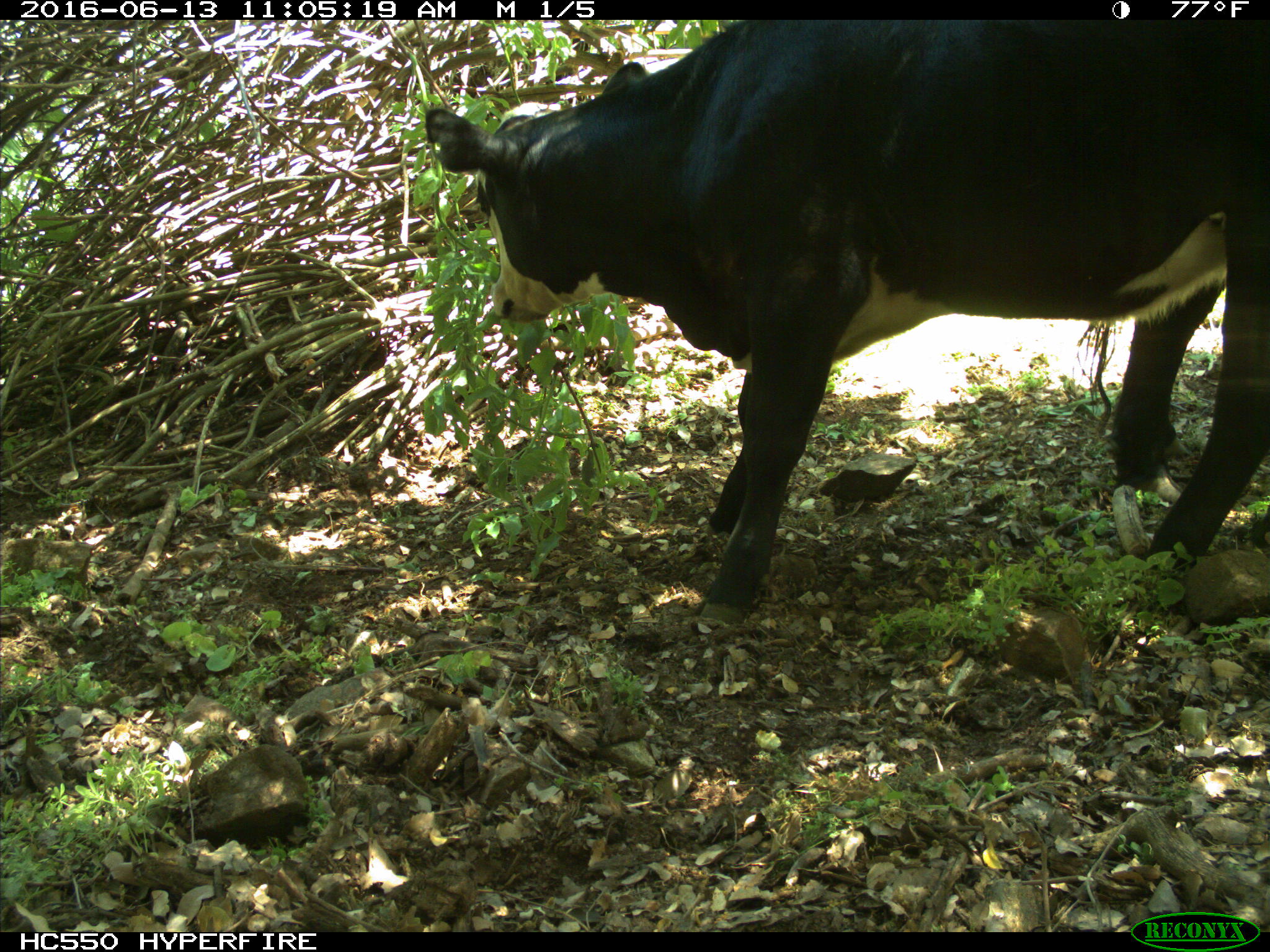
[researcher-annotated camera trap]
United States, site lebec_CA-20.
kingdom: Animalia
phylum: Chordata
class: Mammalia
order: Artiodactyla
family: Bovidae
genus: Bos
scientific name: Bos taurus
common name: domestic cow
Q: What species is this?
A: Bos taurus (domestic cow).